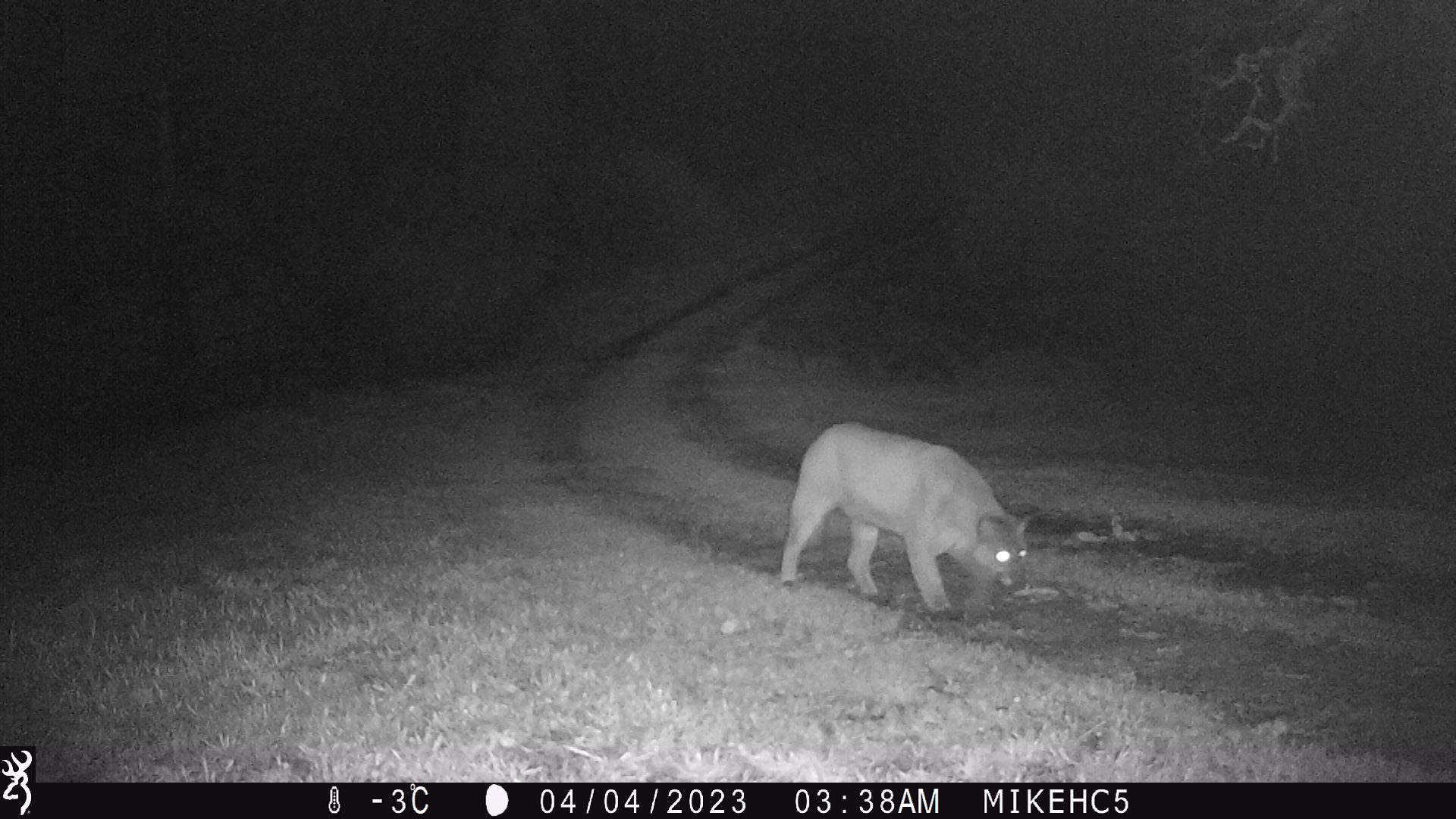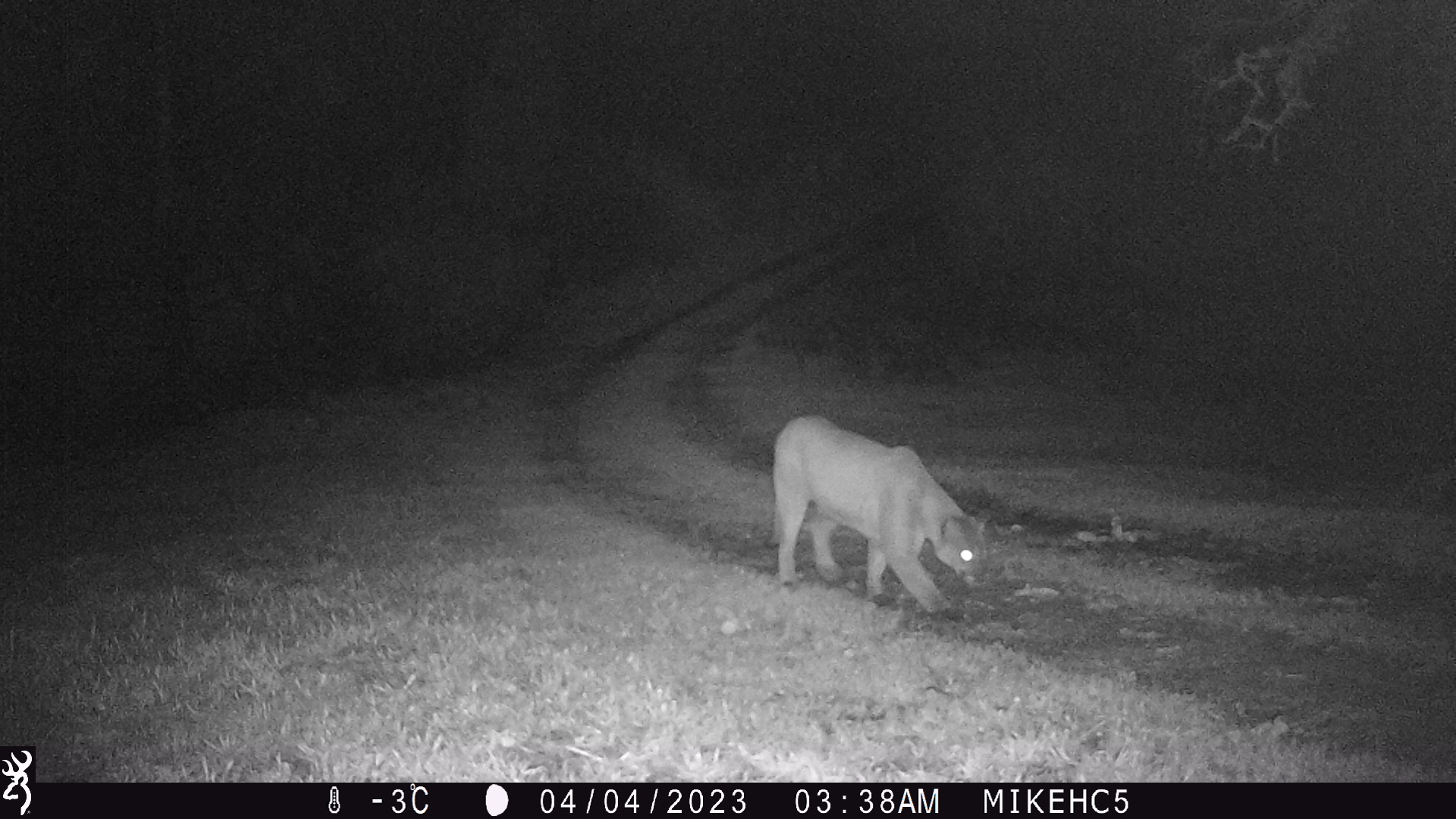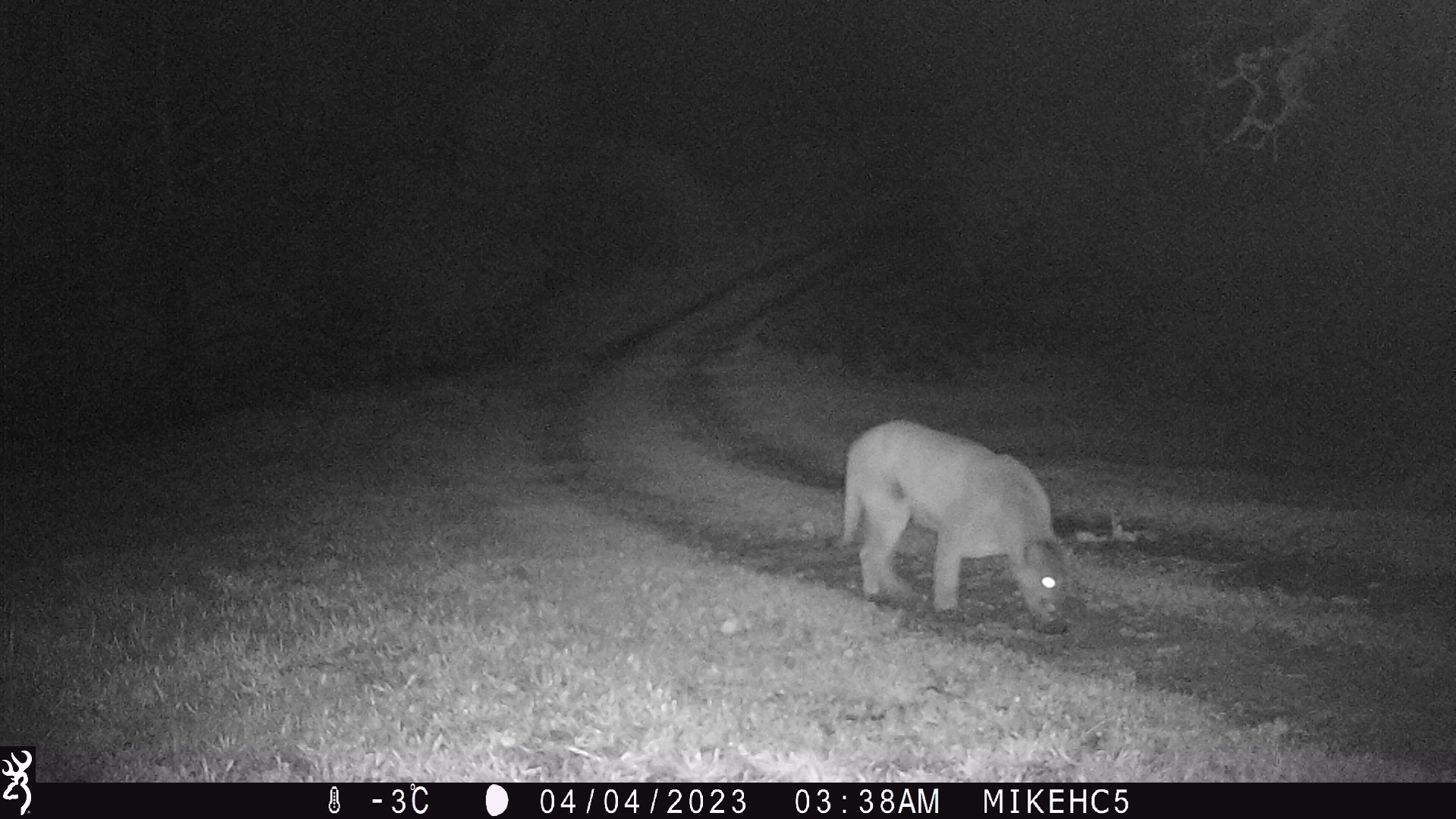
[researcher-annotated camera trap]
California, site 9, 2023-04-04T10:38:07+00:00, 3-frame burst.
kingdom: Animalia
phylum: Chordata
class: Mammalia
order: Carnivora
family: Felidae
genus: Puma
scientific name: Puma concolor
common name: puma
Puma (Puma concolor).